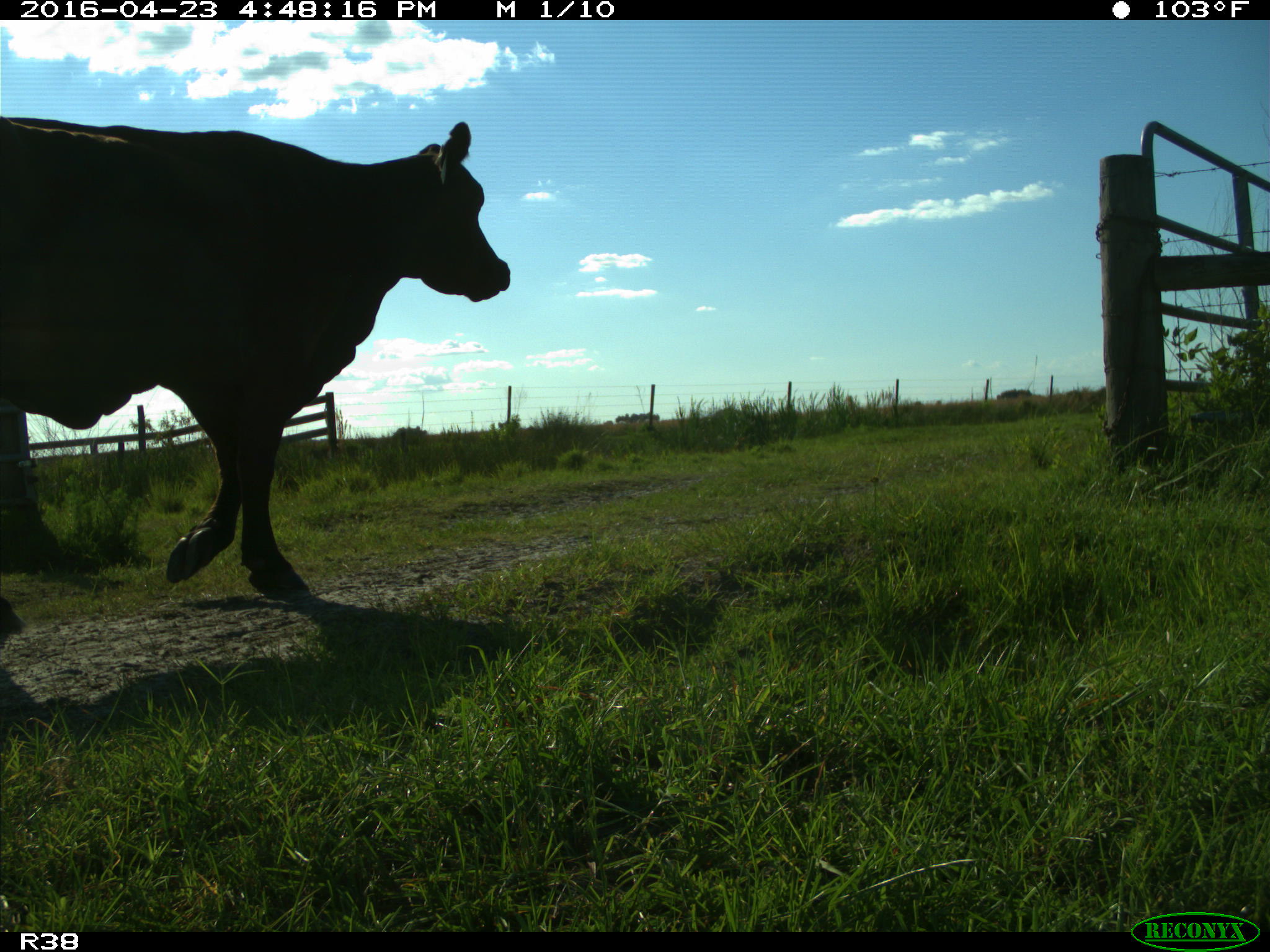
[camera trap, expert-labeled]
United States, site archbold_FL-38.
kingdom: Animalia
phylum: Chordata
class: Mammalia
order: Artiodactyla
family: Bovidae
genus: Bos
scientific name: Bos taurus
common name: domestic cow